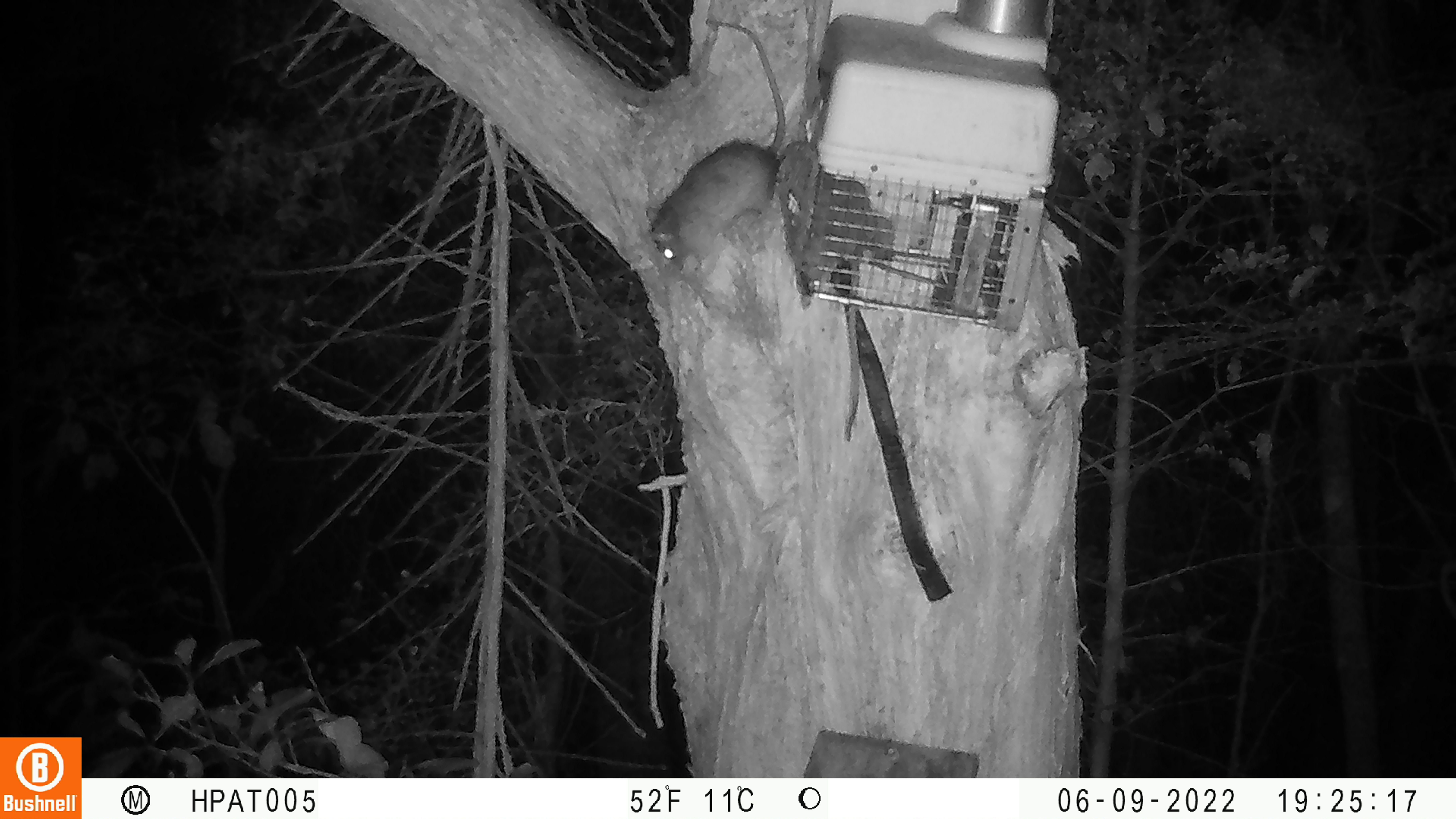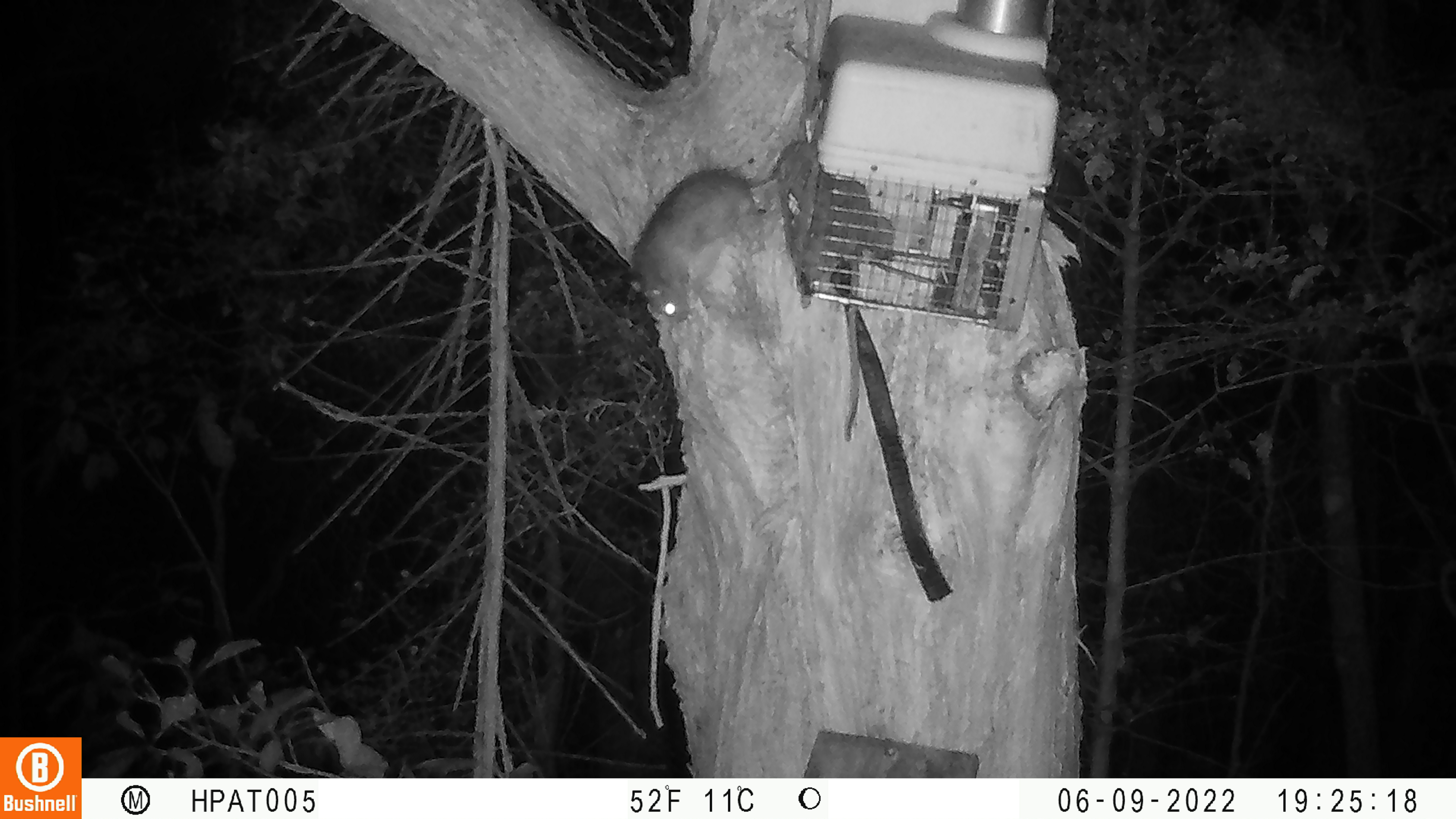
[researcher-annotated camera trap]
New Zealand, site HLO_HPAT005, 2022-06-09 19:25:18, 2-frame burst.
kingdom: Animalia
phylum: Chordata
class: Mammalia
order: Rodentia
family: Muridae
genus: Rattus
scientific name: Rattus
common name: rat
Rat (Rattus).